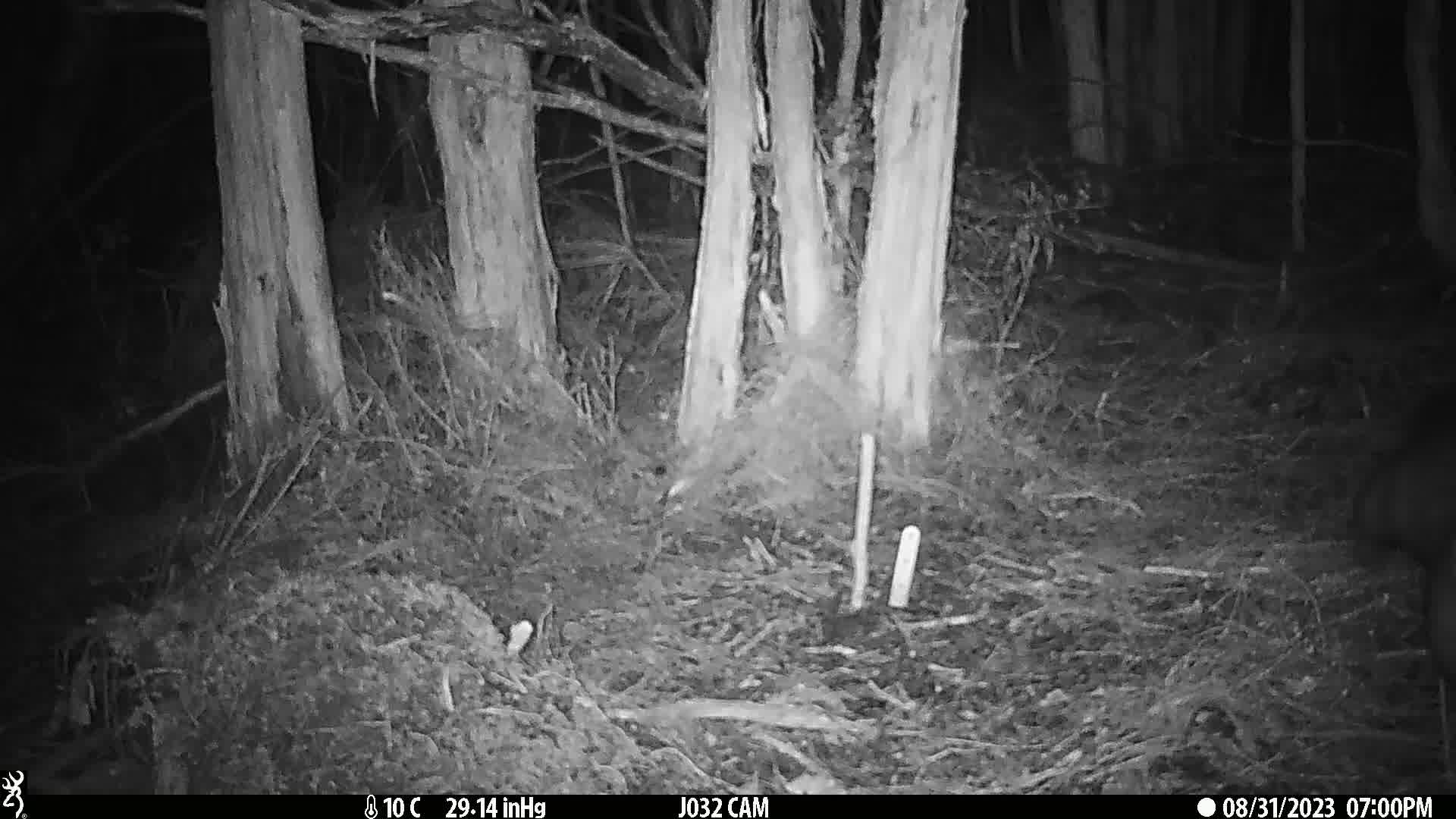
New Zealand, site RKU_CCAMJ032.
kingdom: Animalia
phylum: Chordata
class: Mammalia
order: Diprotodontia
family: Phalangeridae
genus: Trichosurus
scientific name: Trichosurus vulpecula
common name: common brushtail possum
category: possum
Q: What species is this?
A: Possum (common brushtail possum) (Trichosurus vulpecula).